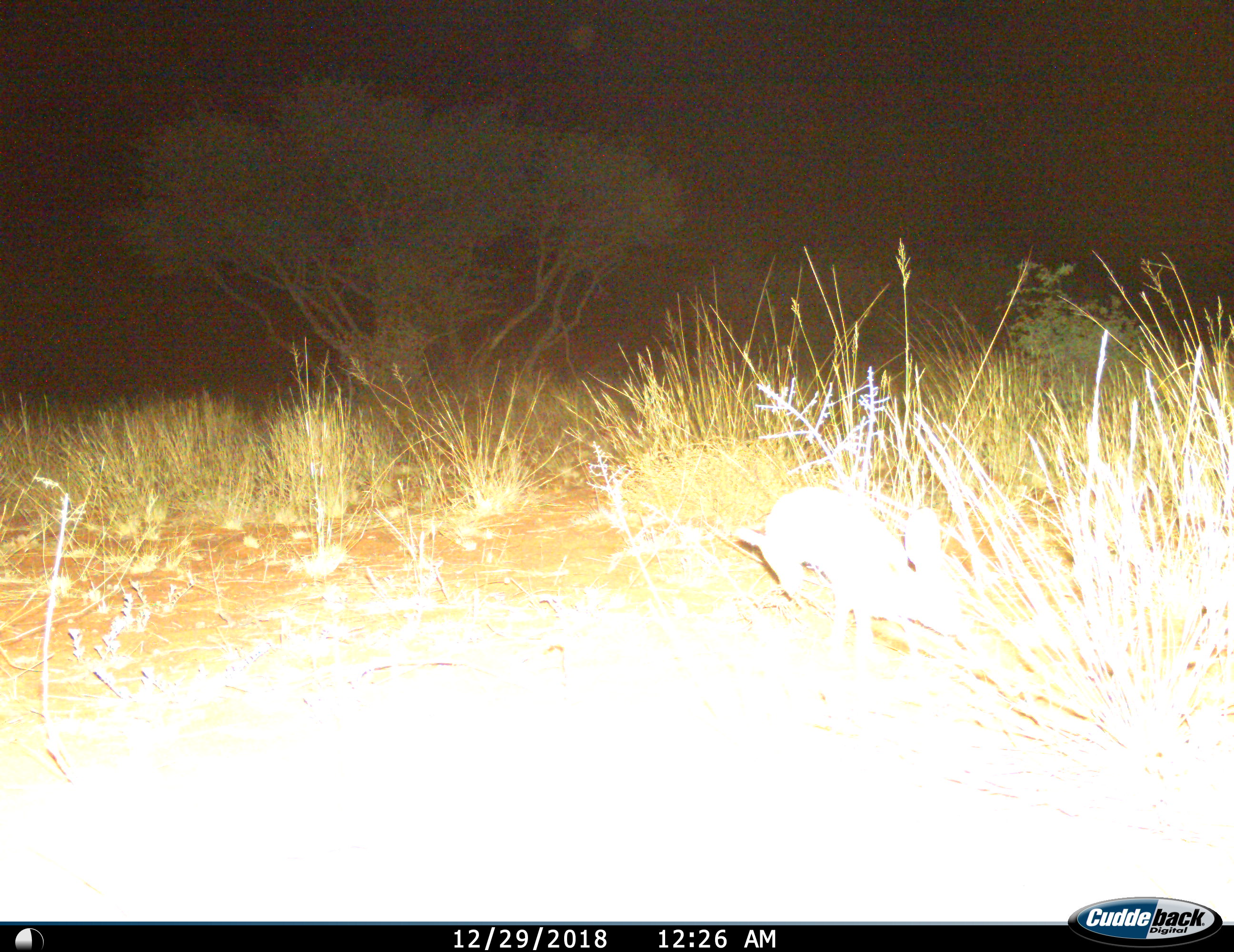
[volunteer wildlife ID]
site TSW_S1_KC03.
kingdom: Animalia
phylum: Chordata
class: Mammalia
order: Lagomorpha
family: Leporidae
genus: Lepus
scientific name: Lepus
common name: hare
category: hareunknown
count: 1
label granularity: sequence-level